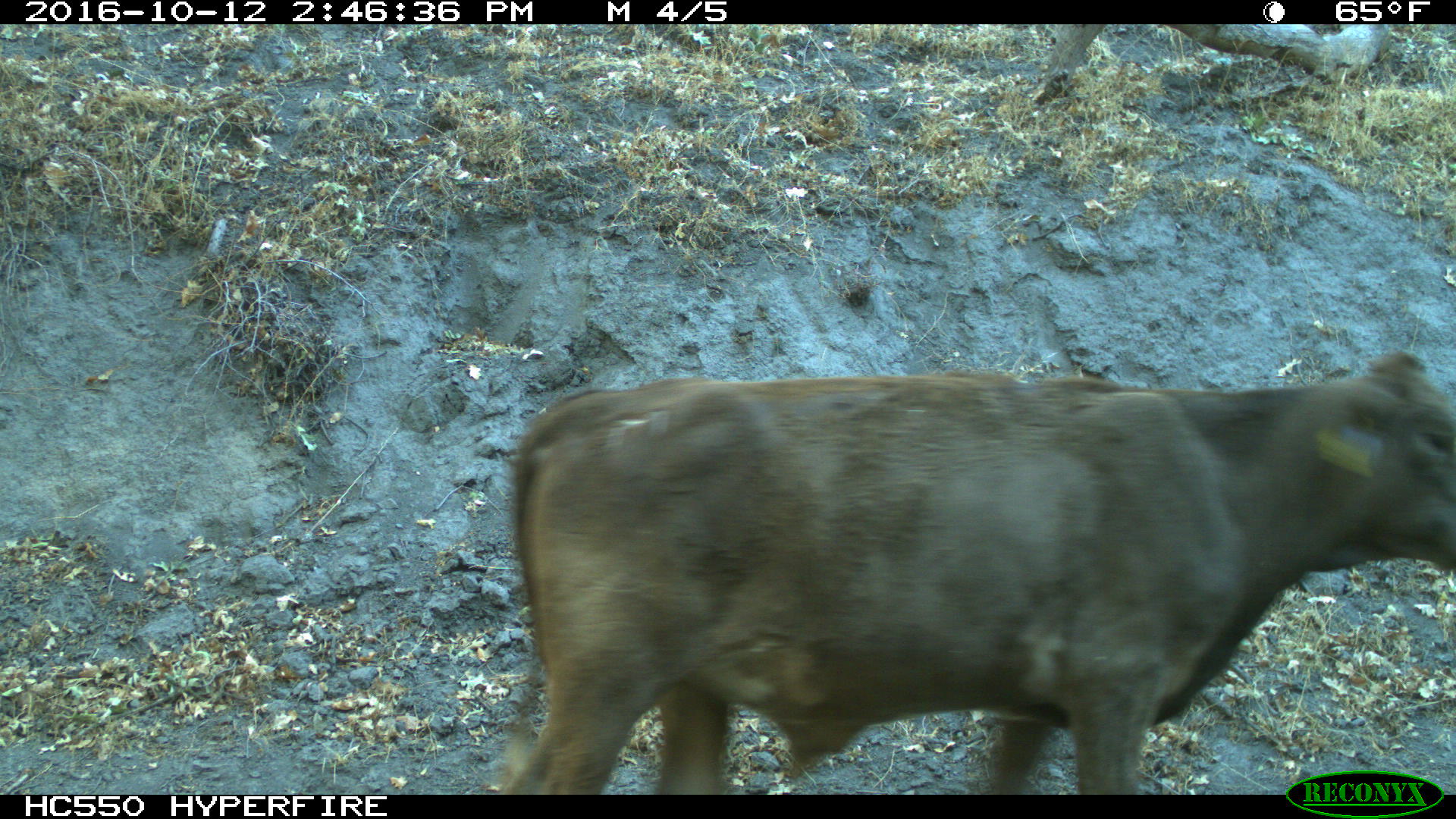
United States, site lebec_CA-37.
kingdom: Animalia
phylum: Chordata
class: Mammalia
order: Artiodactyla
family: Bovidae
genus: Bos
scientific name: Bos taurus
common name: domestic cow